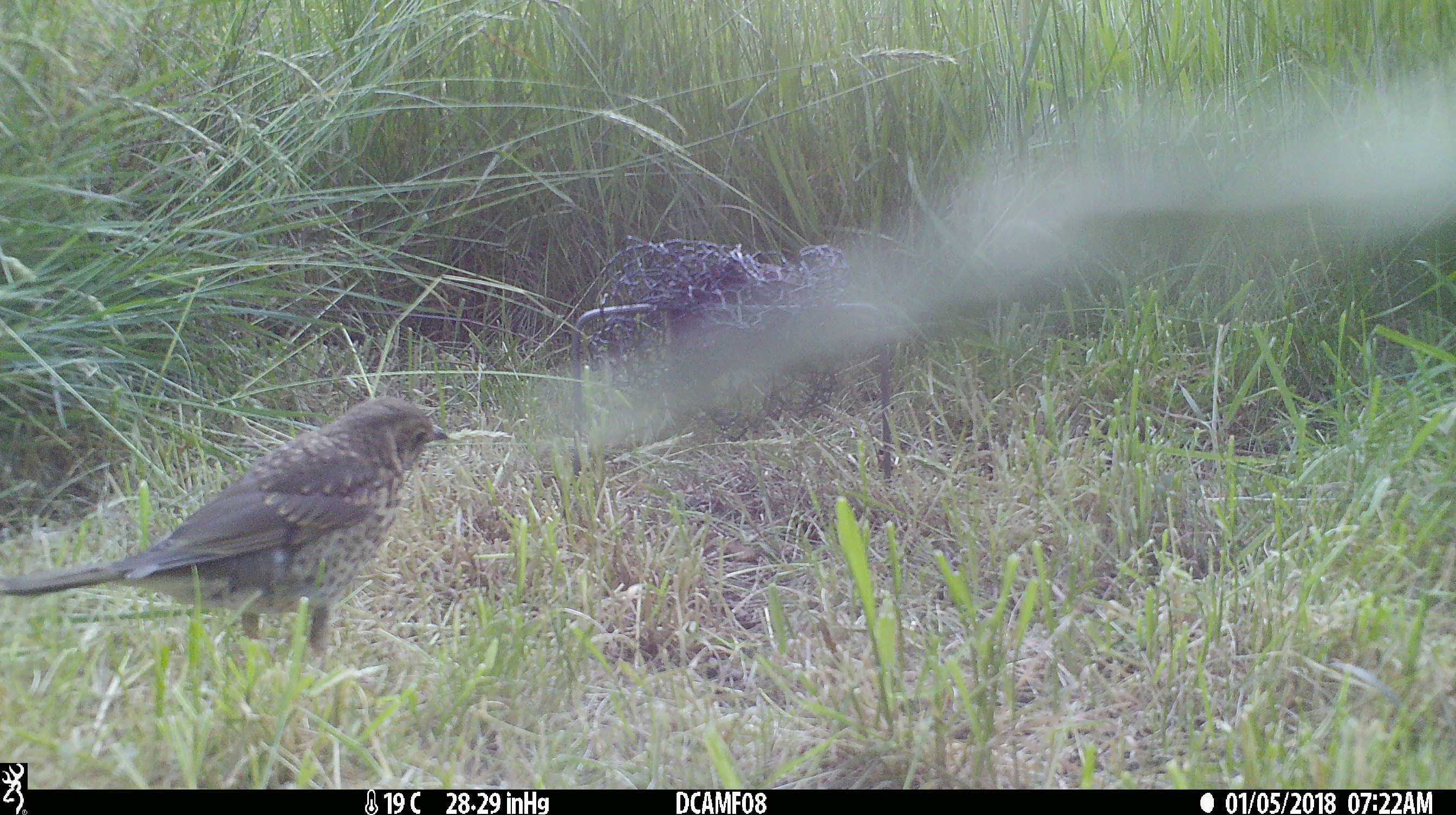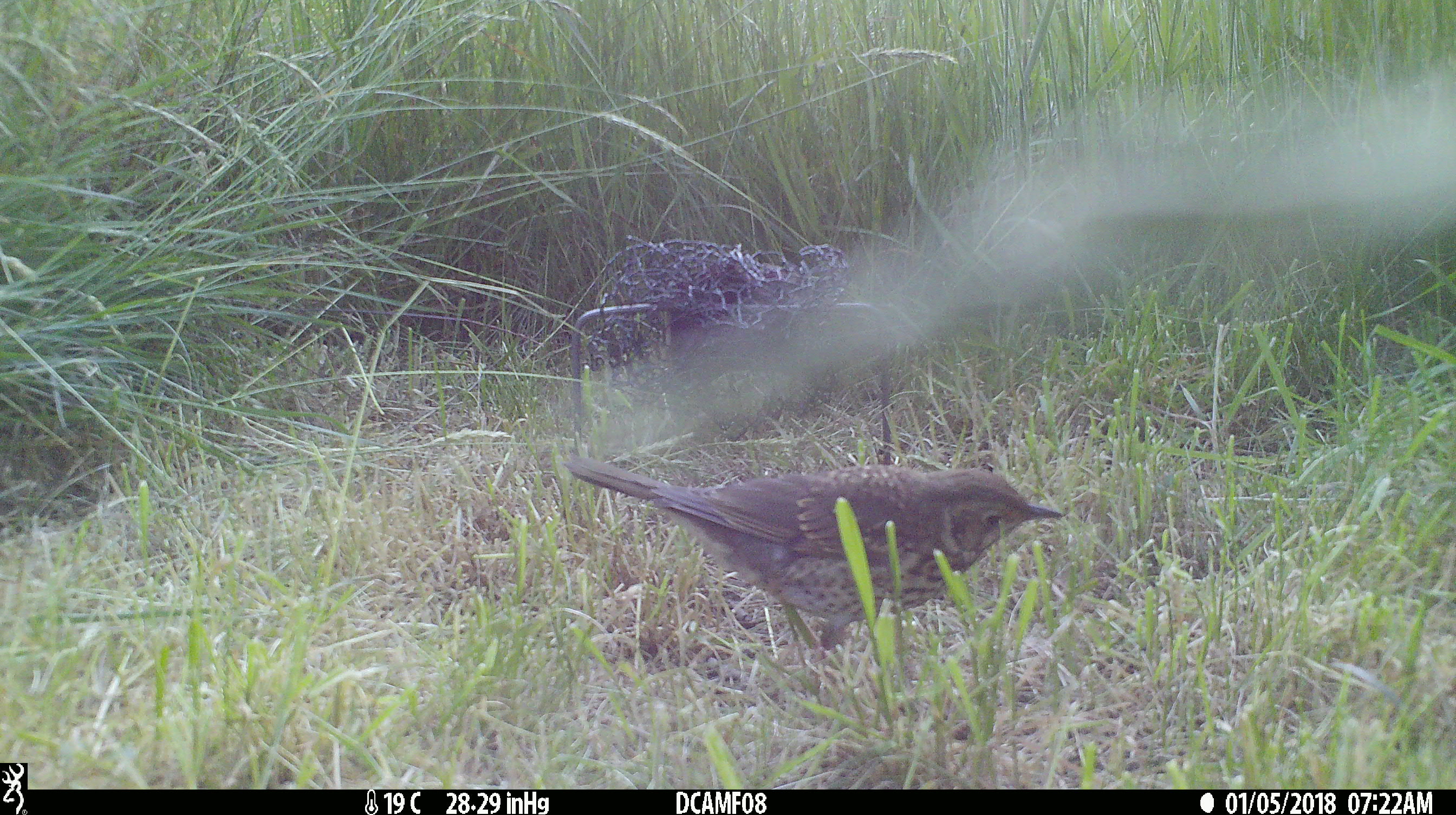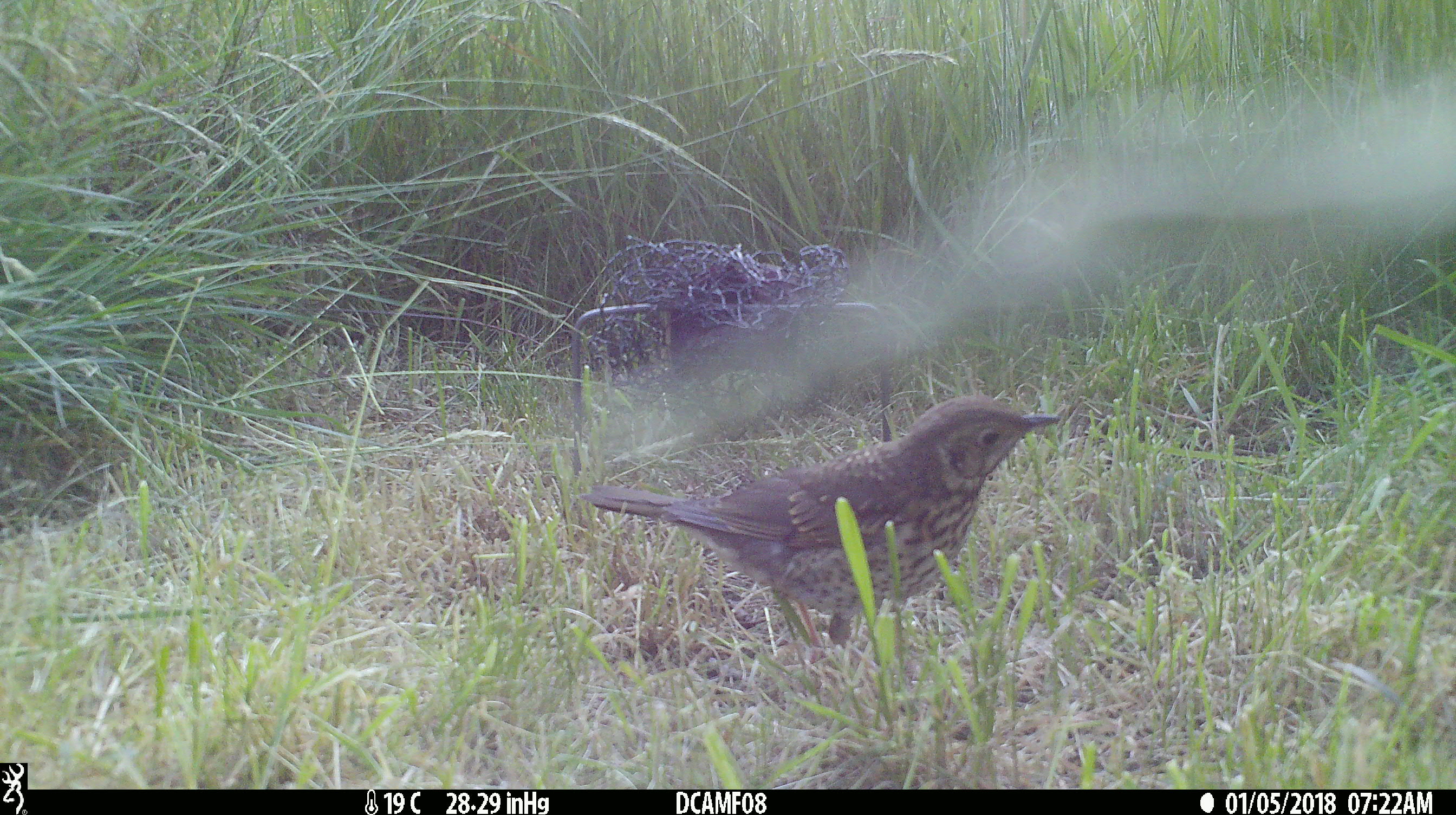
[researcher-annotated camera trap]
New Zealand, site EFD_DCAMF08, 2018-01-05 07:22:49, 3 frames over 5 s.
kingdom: Animalia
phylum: Chordata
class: Aves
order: Passeriformes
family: Turdidae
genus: Turdus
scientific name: Turdus philomelos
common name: song thrush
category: thrush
Thrush (song thrush) (Turdus philomelos).